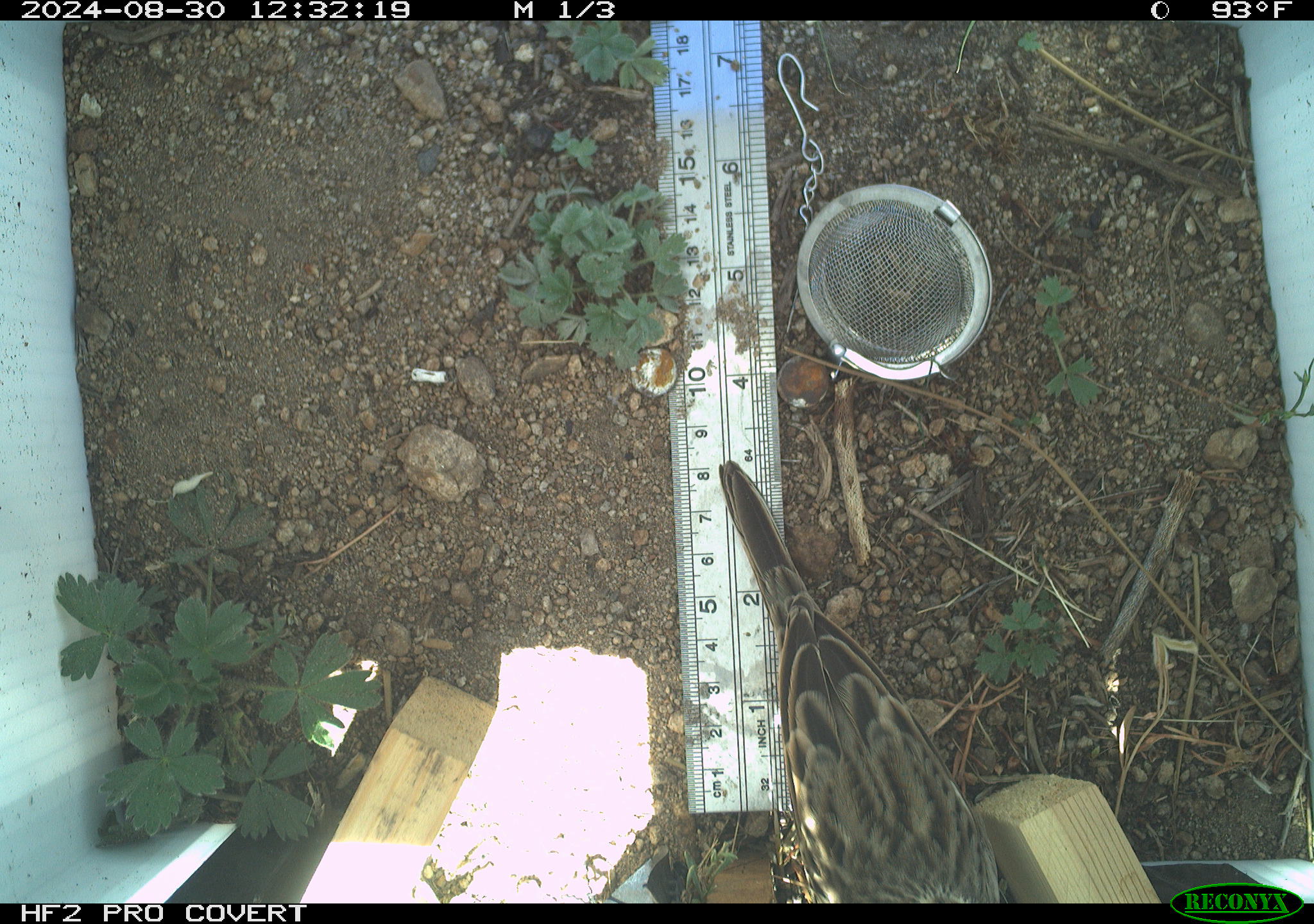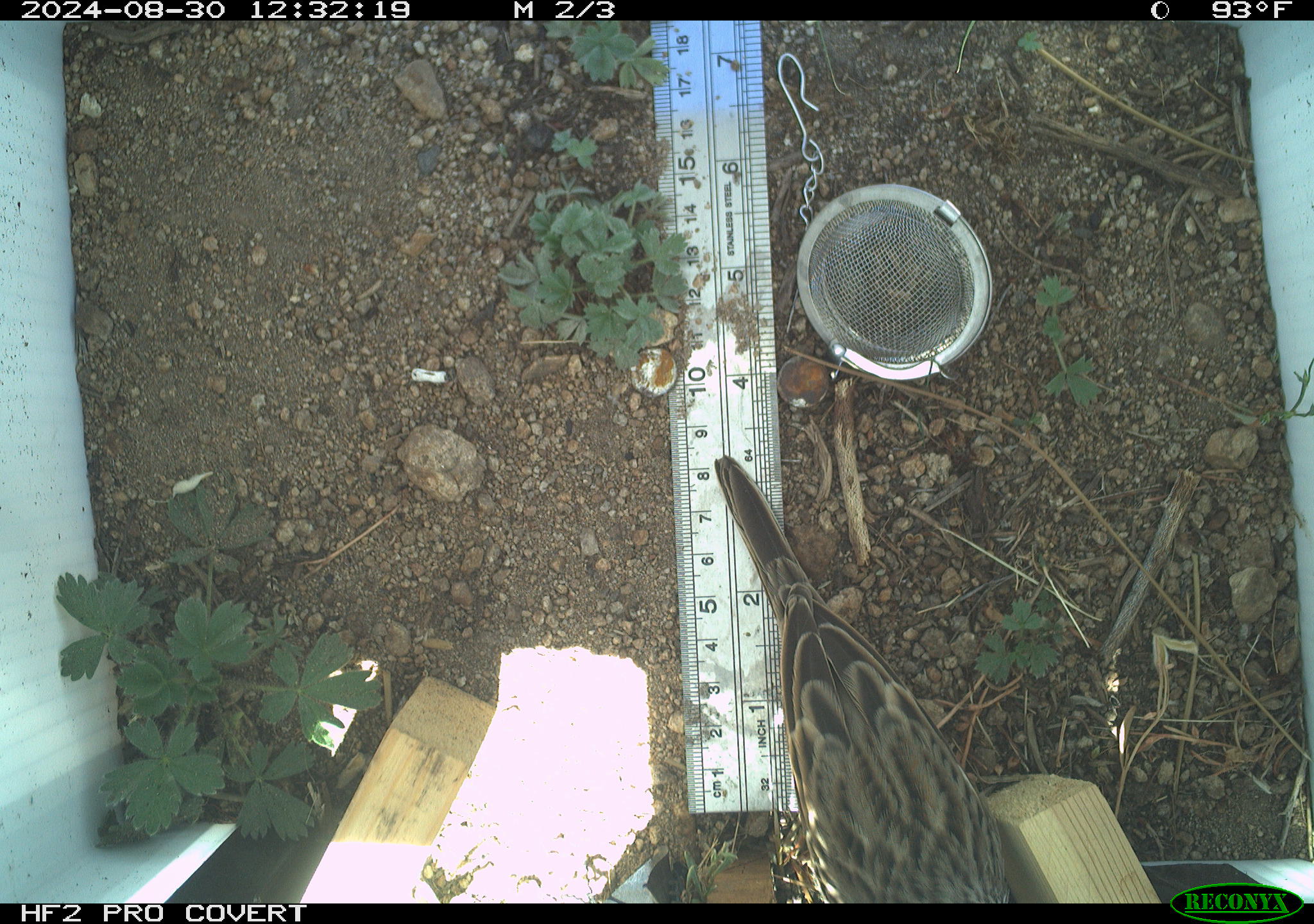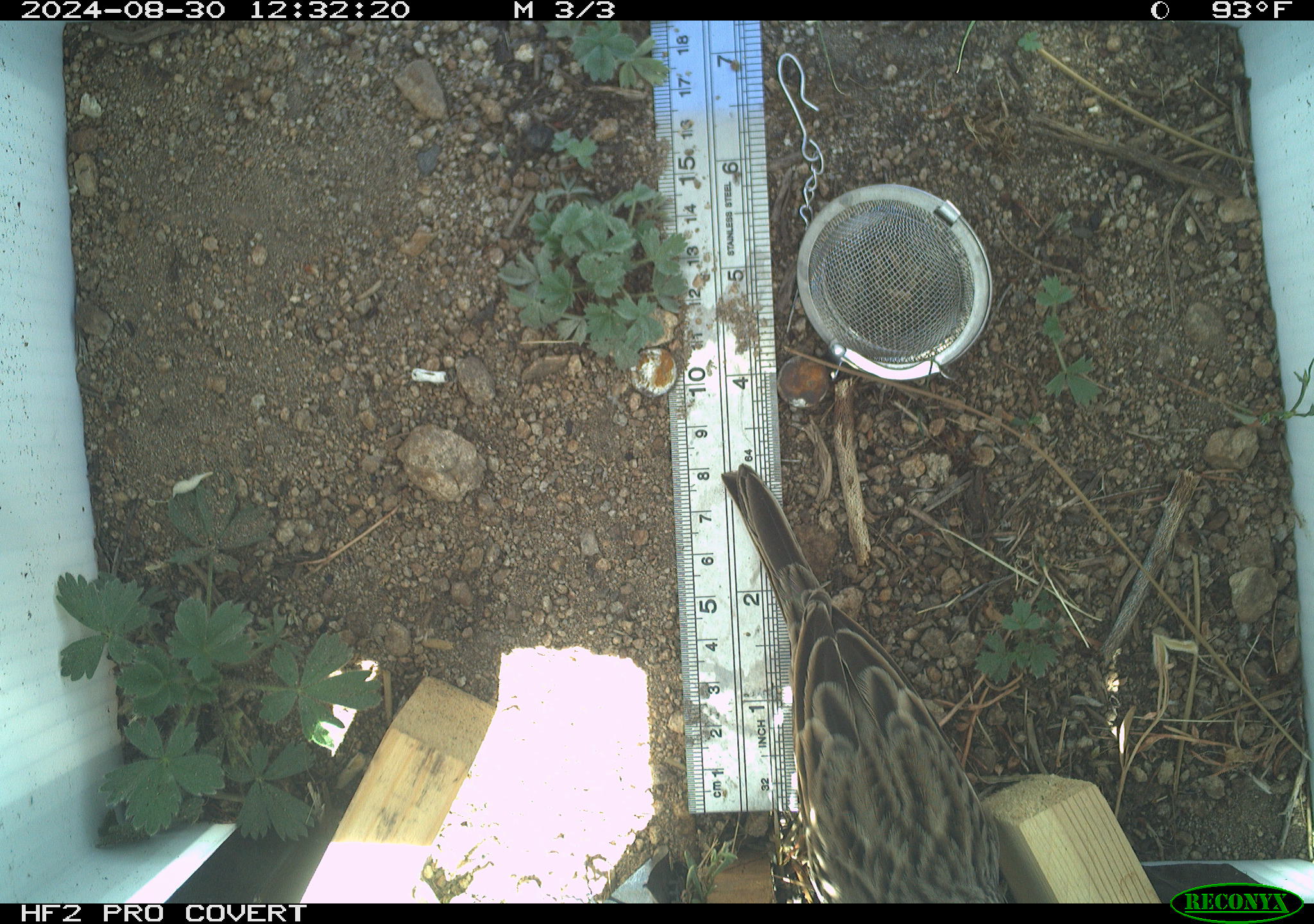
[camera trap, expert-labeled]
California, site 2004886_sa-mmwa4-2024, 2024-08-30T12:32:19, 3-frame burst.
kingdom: Animalia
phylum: Chordata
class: Aves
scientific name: Aves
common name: bird